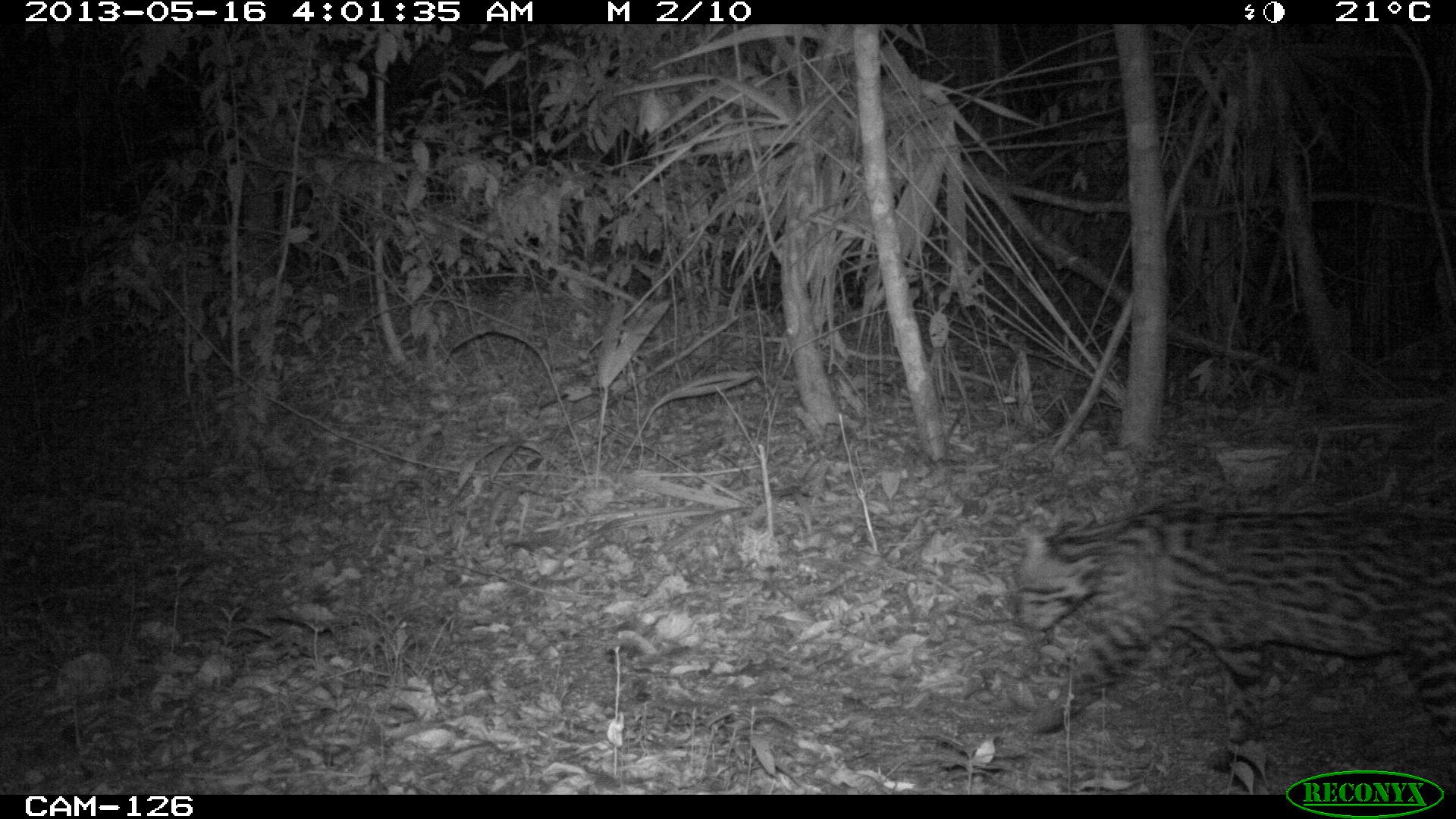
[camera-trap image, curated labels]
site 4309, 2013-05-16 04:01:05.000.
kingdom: Animalia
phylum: Chordata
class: Mammalia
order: Carnivora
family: Felidae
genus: Leopardus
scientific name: Leopardus pardalis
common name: ocelot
Leopardus pardalis (ocelot), count 1, sex male.